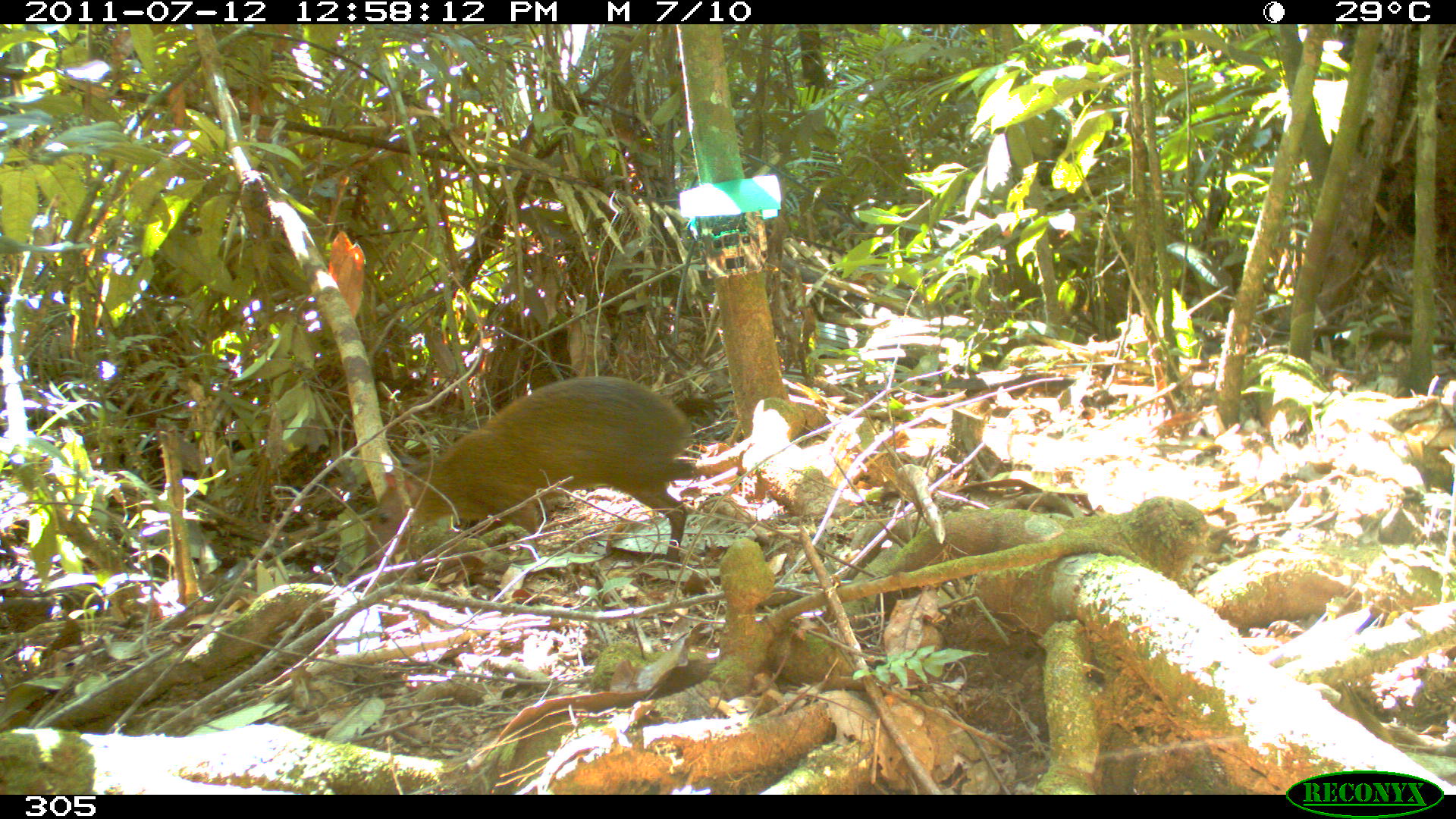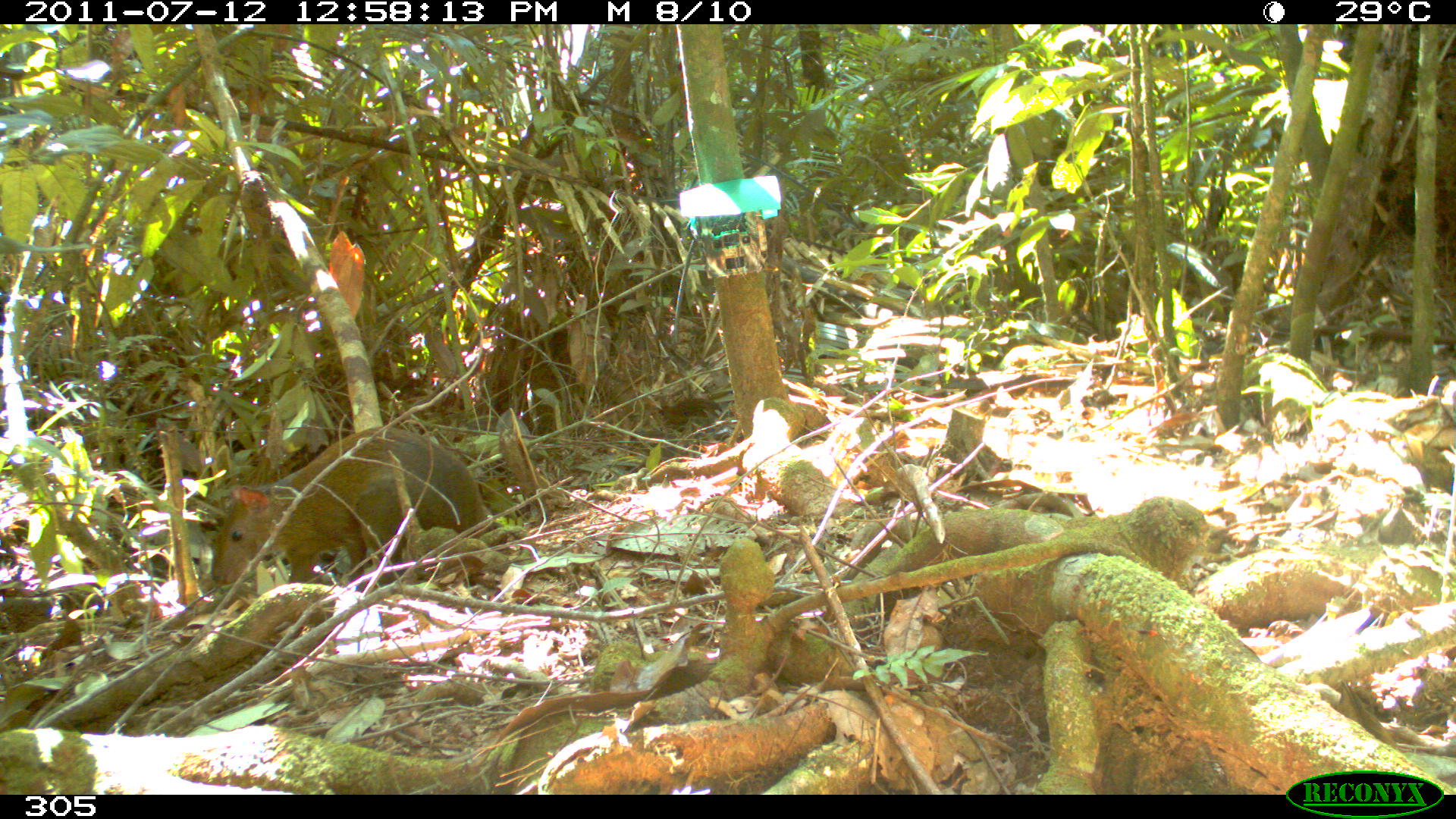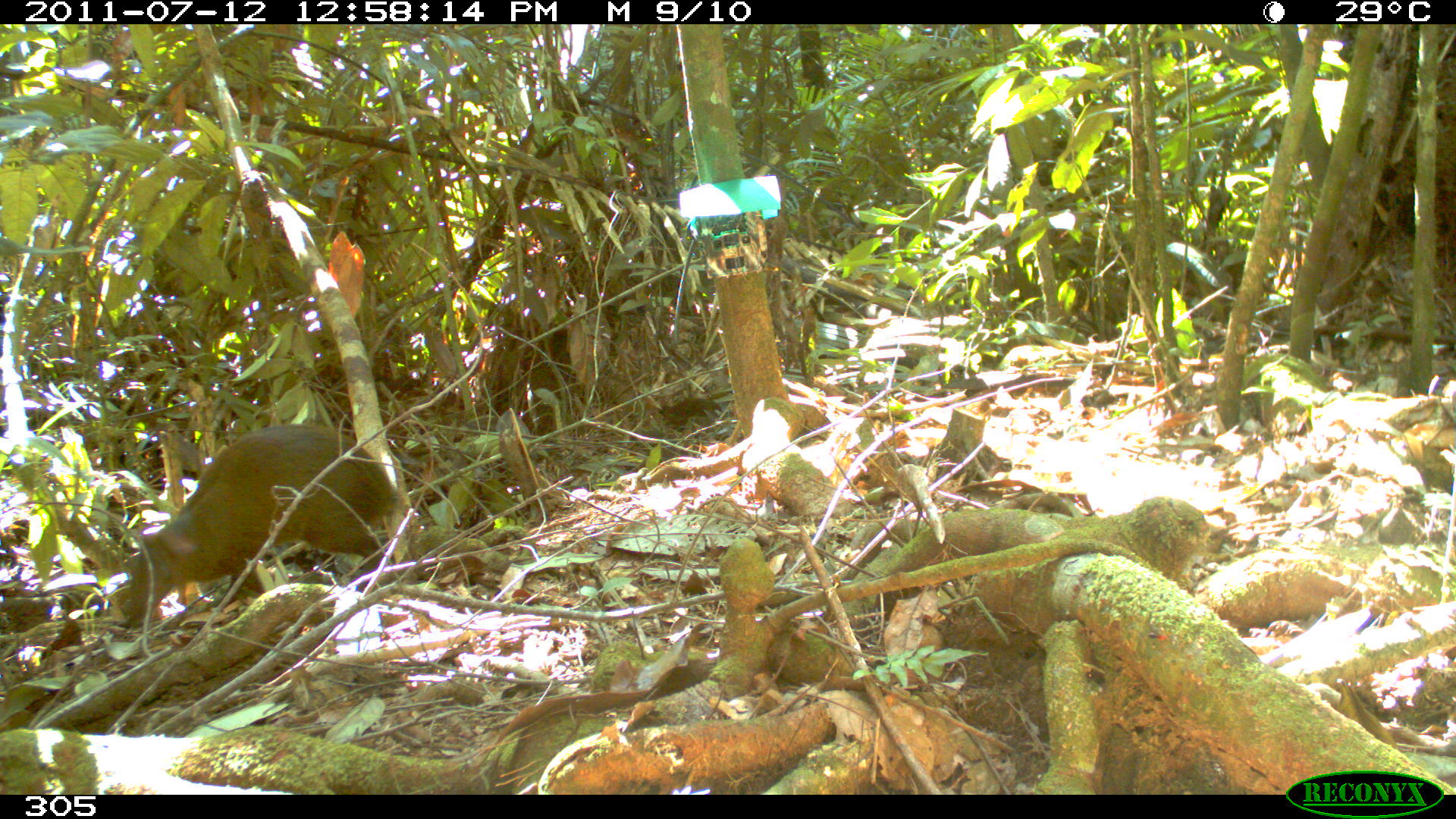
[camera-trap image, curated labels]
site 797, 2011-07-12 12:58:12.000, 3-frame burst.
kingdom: Animalia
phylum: Chordata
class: Mammalia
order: Rodentia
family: Dasyproctidae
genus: Dasyprocta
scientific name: Dasyprocta punctata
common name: central american agouti